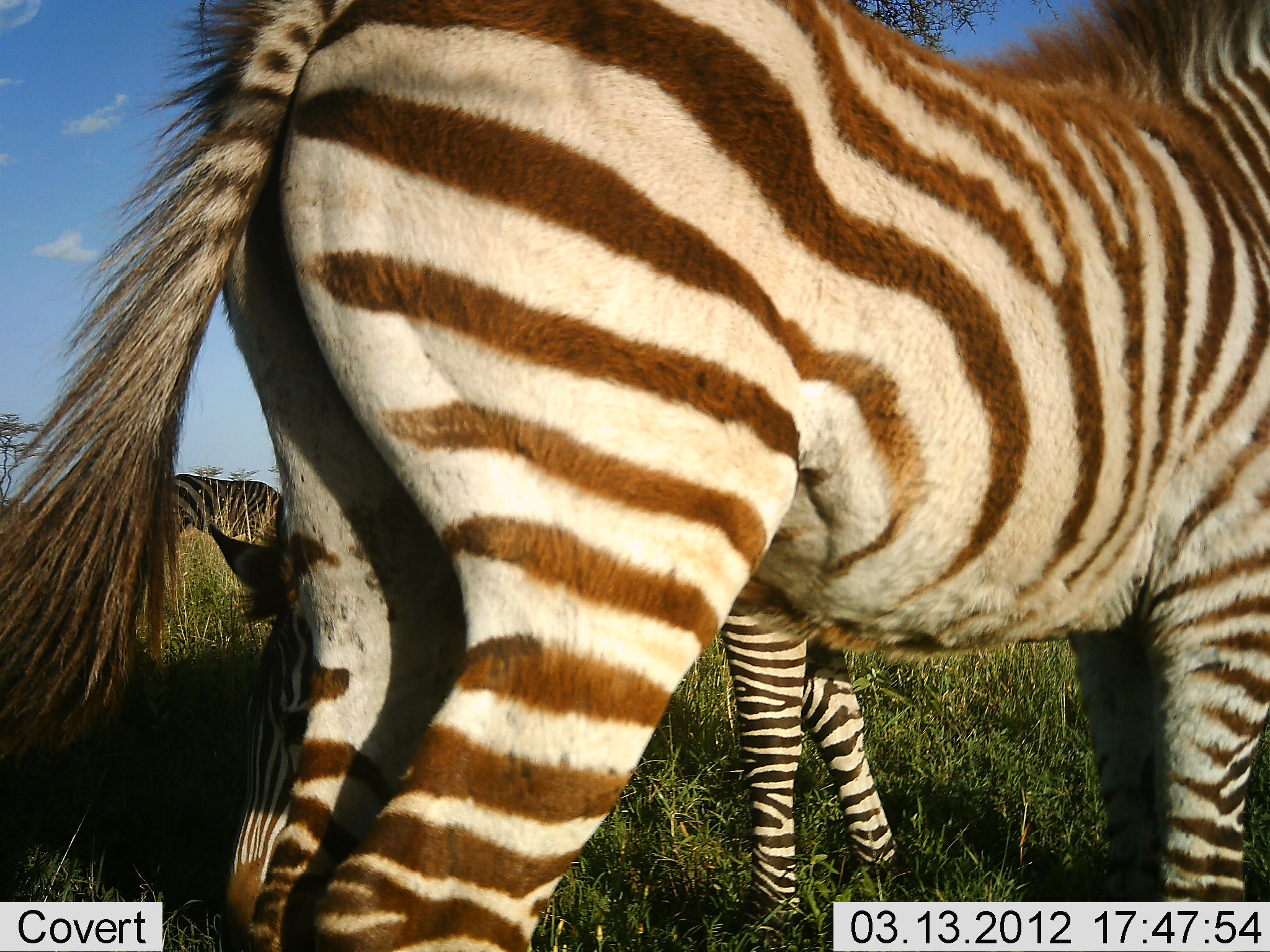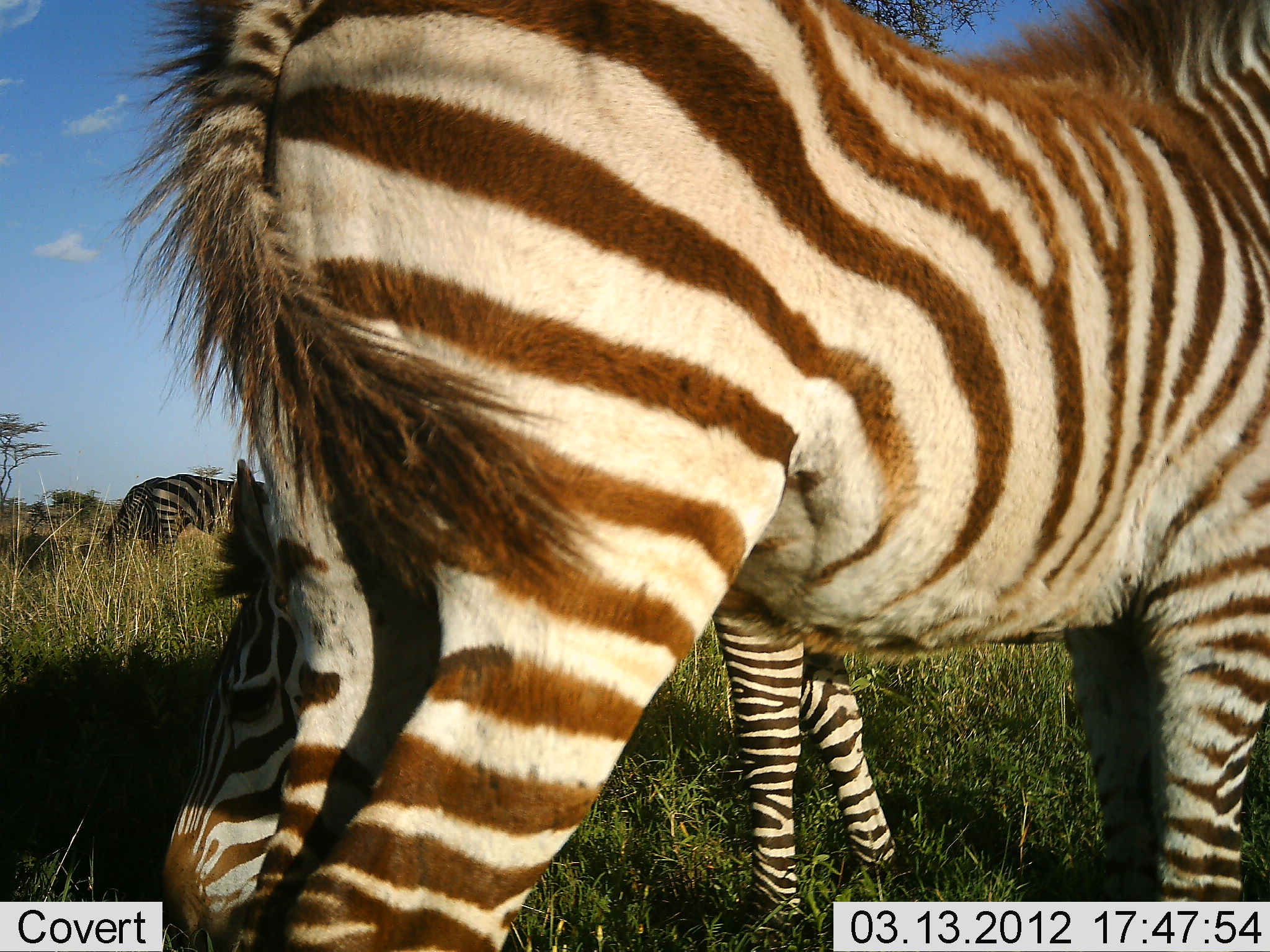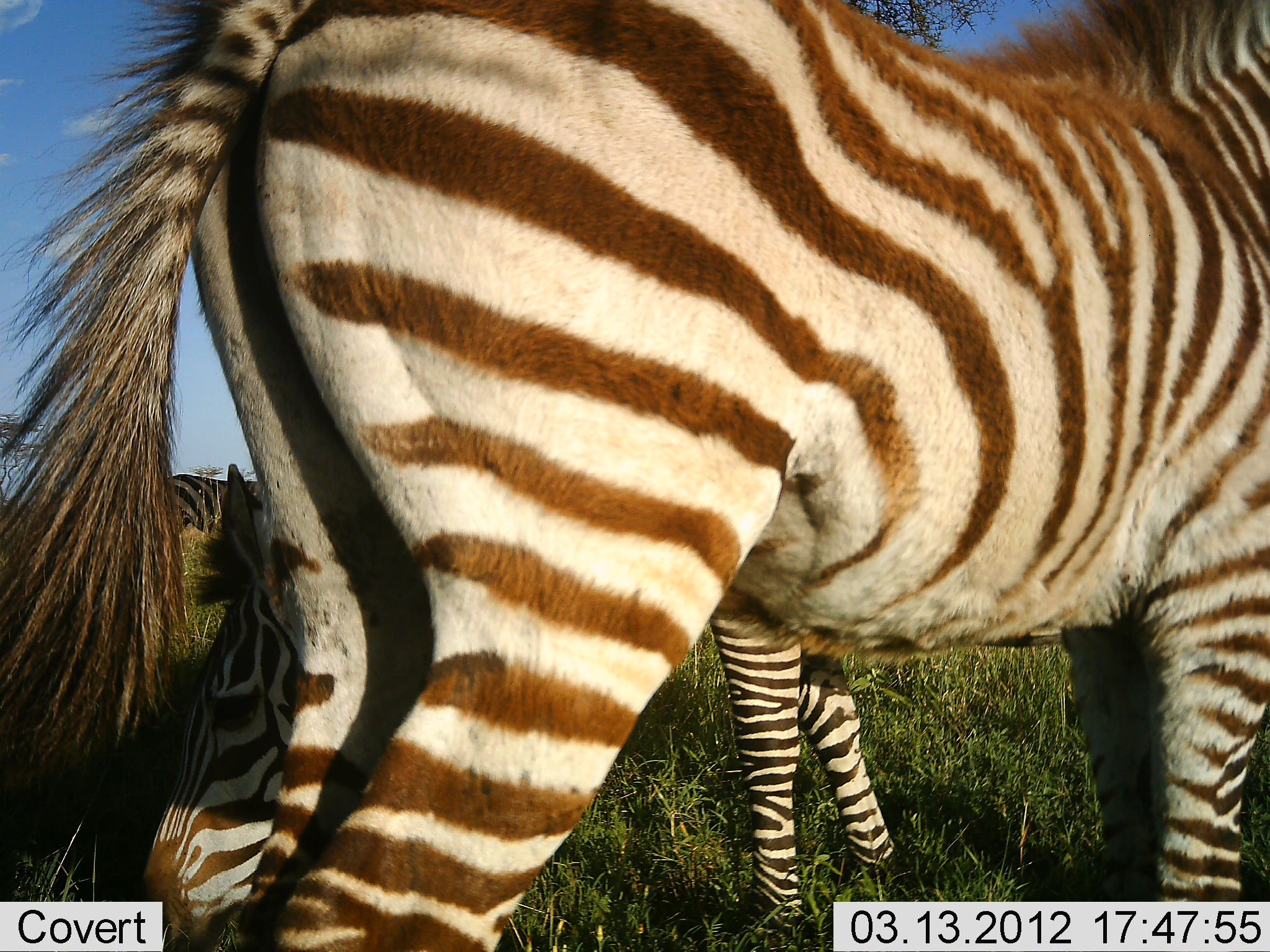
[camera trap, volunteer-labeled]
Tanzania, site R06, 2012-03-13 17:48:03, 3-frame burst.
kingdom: Animalia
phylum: Chordata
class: Mammalia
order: Perissodactyla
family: Equidae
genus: Equus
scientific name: Equus quagga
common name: plains zebra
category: zebra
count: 3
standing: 95%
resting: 0%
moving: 5%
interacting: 0%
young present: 26%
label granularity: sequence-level